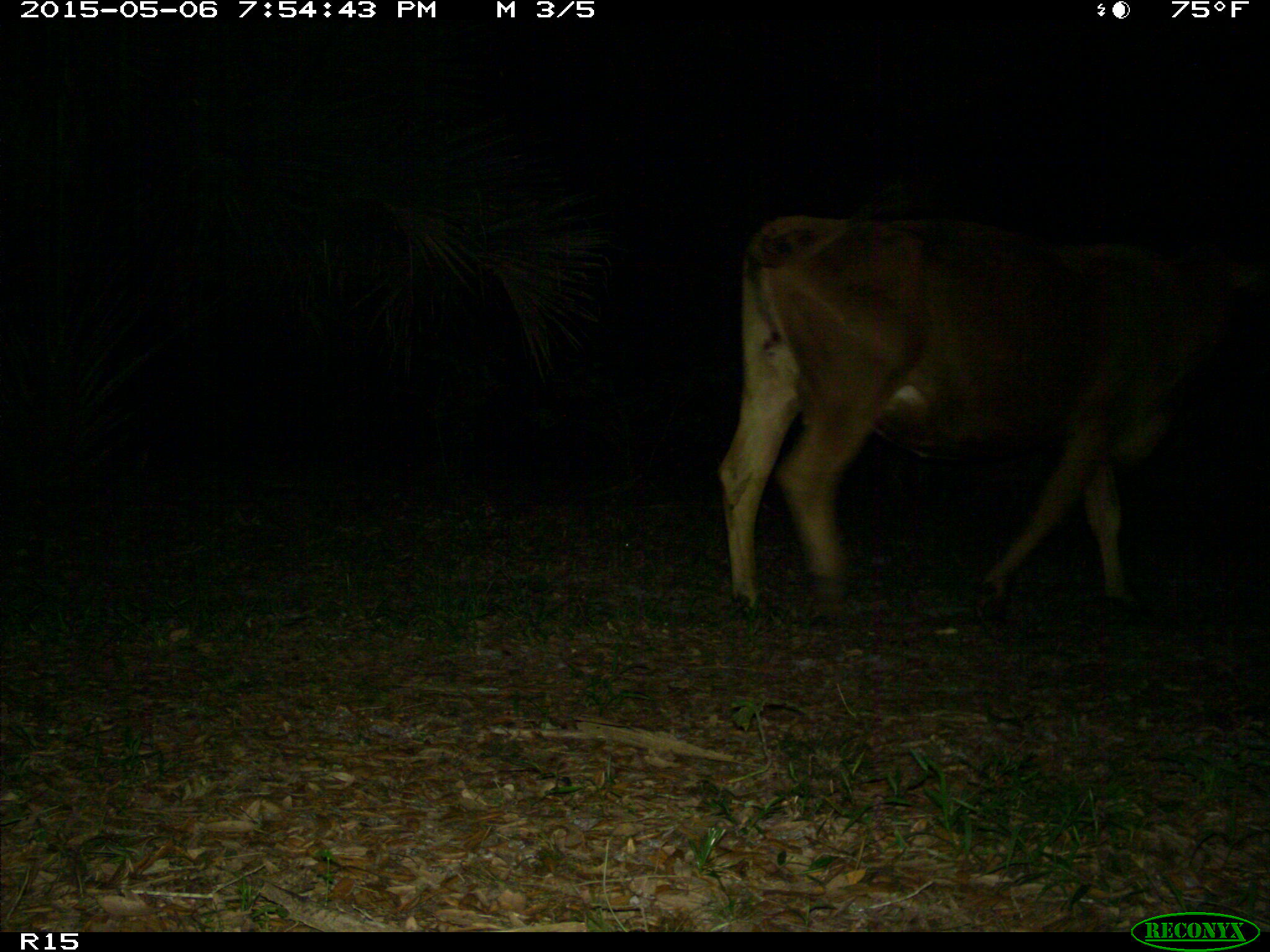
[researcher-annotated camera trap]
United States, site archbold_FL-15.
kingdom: Animalia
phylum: Chordata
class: Mammalia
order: Artiodactyla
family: Bovidae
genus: Bos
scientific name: Bos taurus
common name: domestic cow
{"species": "Bos taurus (domestic cow)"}